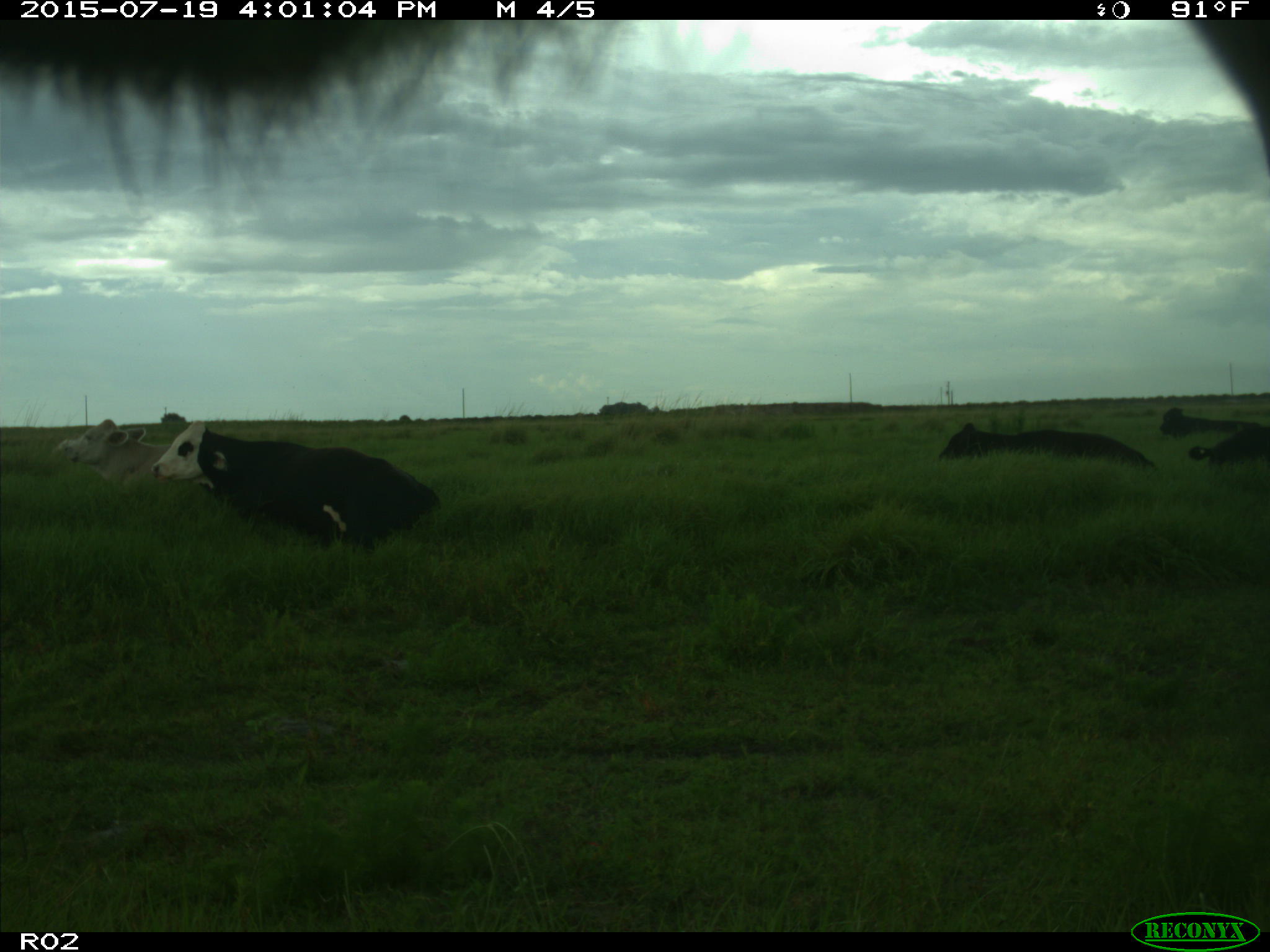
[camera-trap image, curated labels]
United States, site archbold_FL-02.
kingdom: Animalia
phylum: Chordata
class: Mammalia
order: Artiodactyla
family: Bovidae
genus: Bos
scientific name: Bos taurus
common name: domestic cow